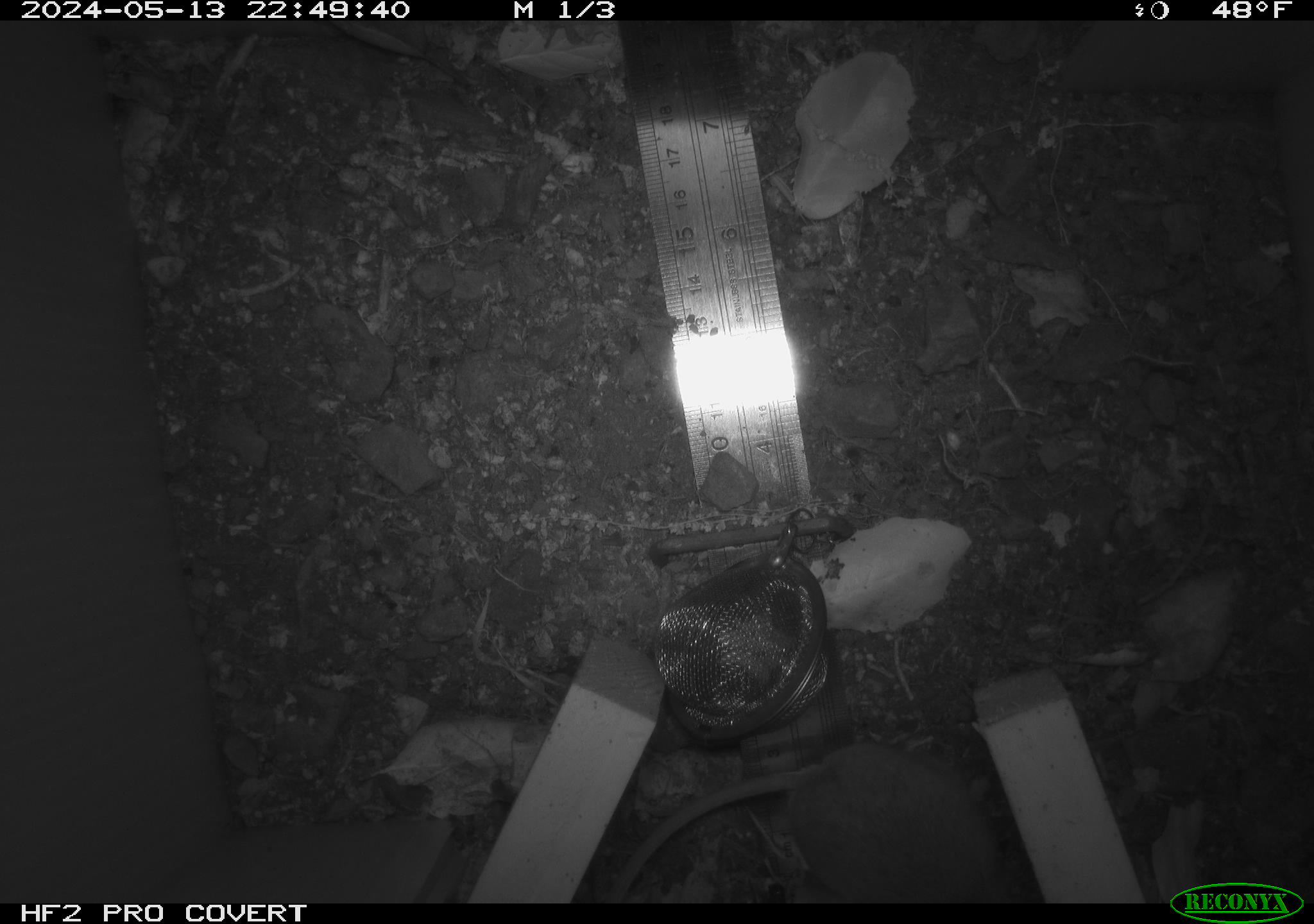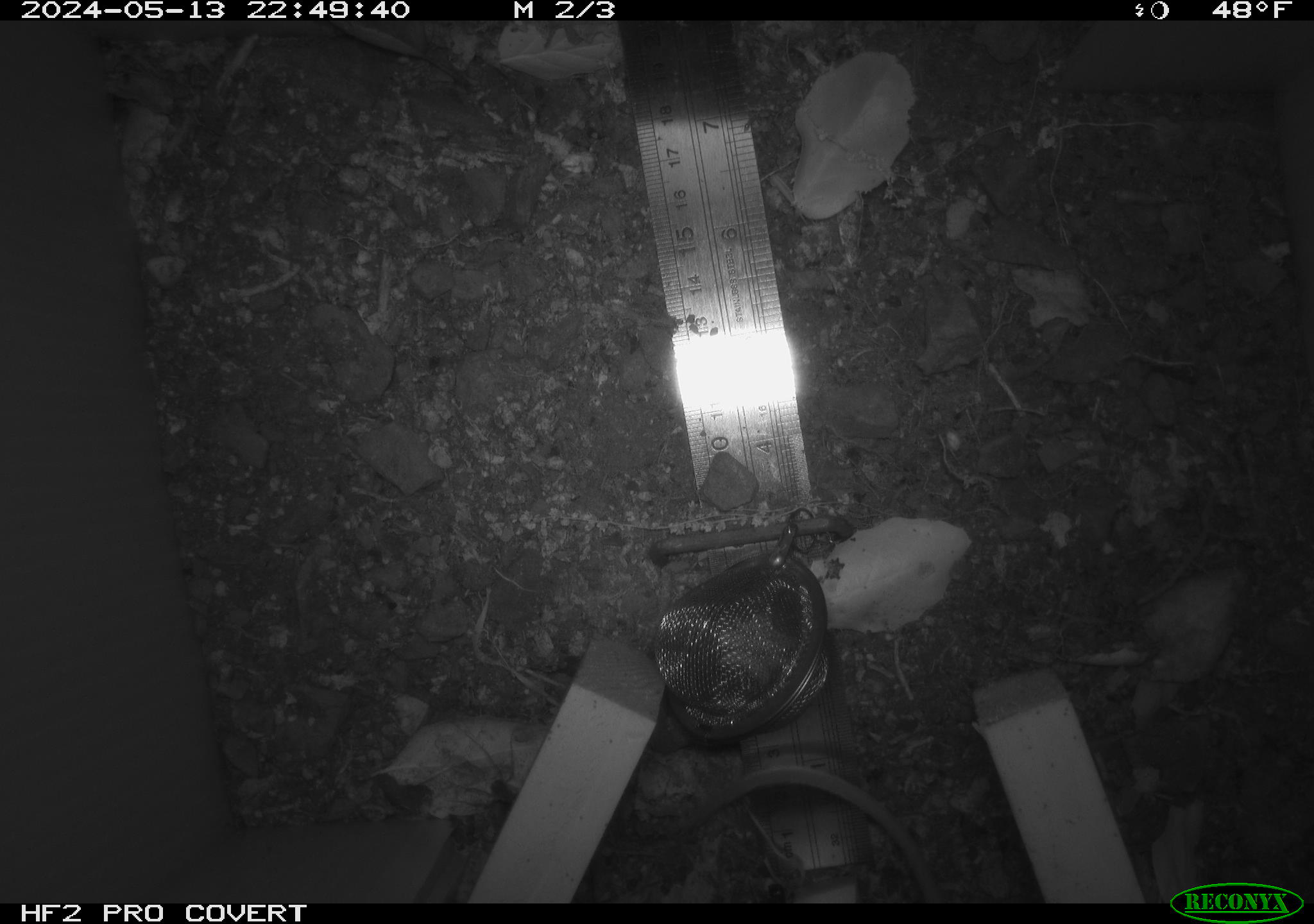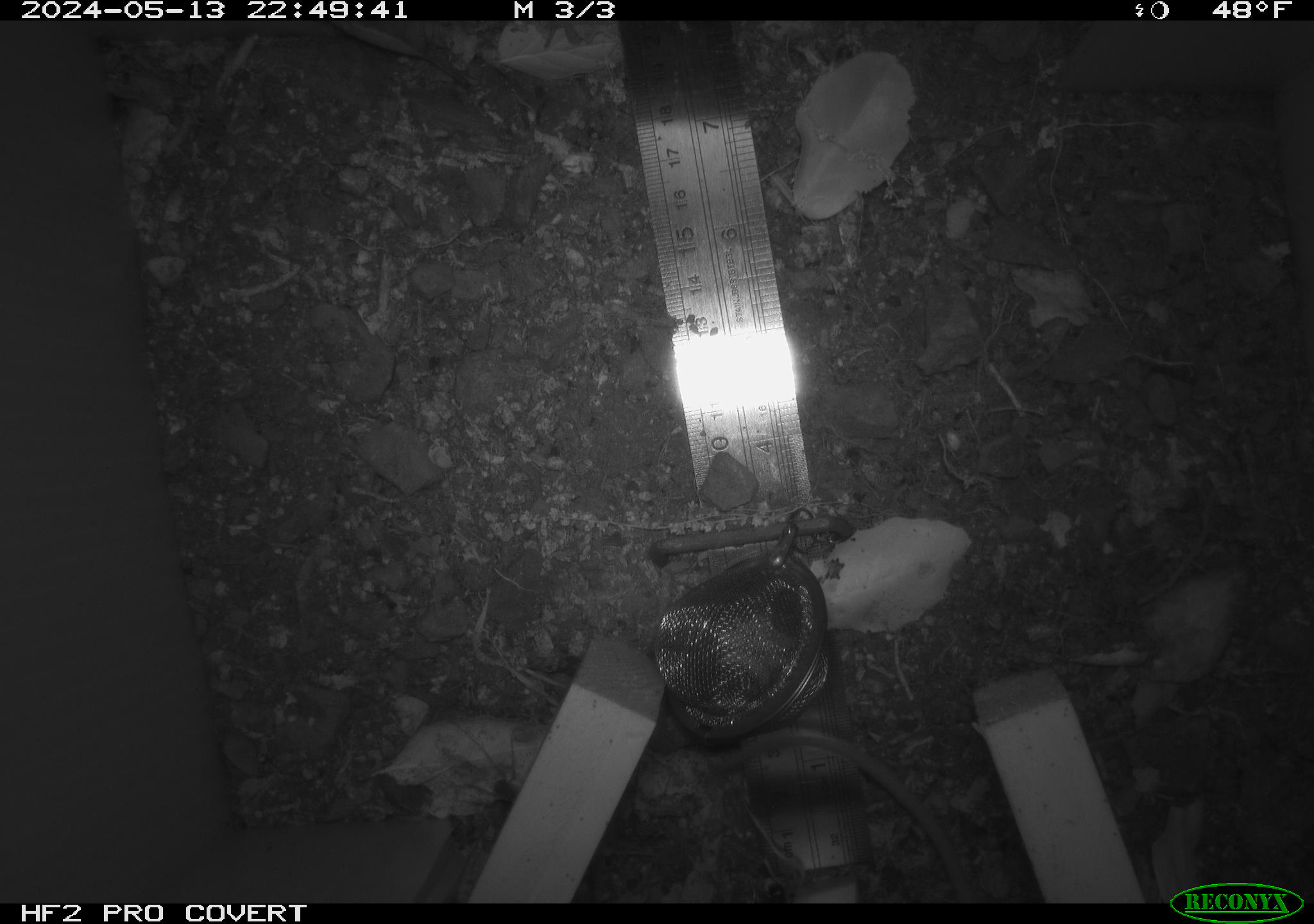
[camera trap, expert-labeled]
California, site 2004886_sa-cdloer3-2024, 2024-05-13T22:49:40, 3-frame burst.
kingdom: Animalia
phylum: Chordata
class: Mammalia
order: Rodentia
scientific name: Rodentia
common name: mouse species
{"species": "mouse species (Rodentia)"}